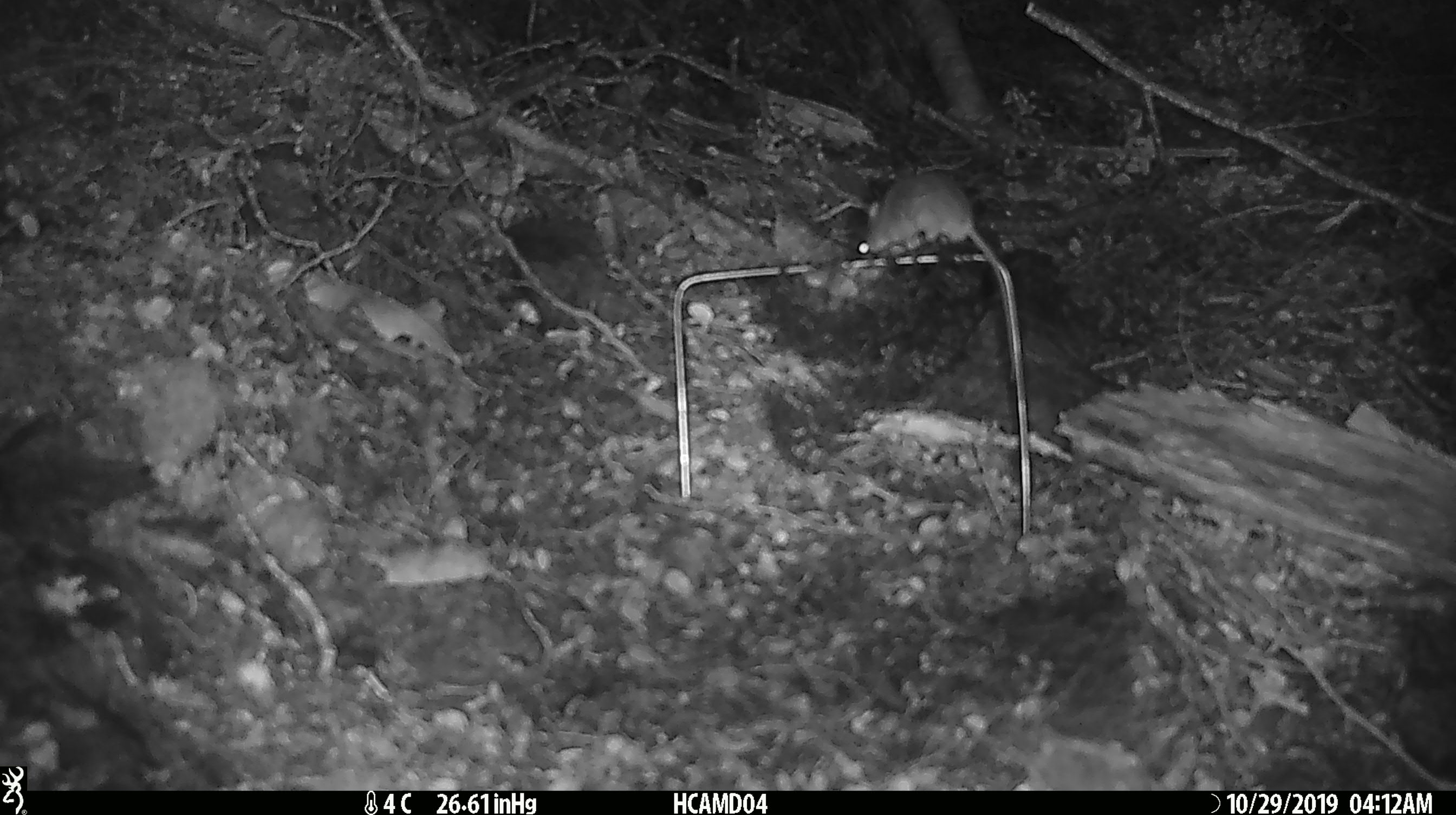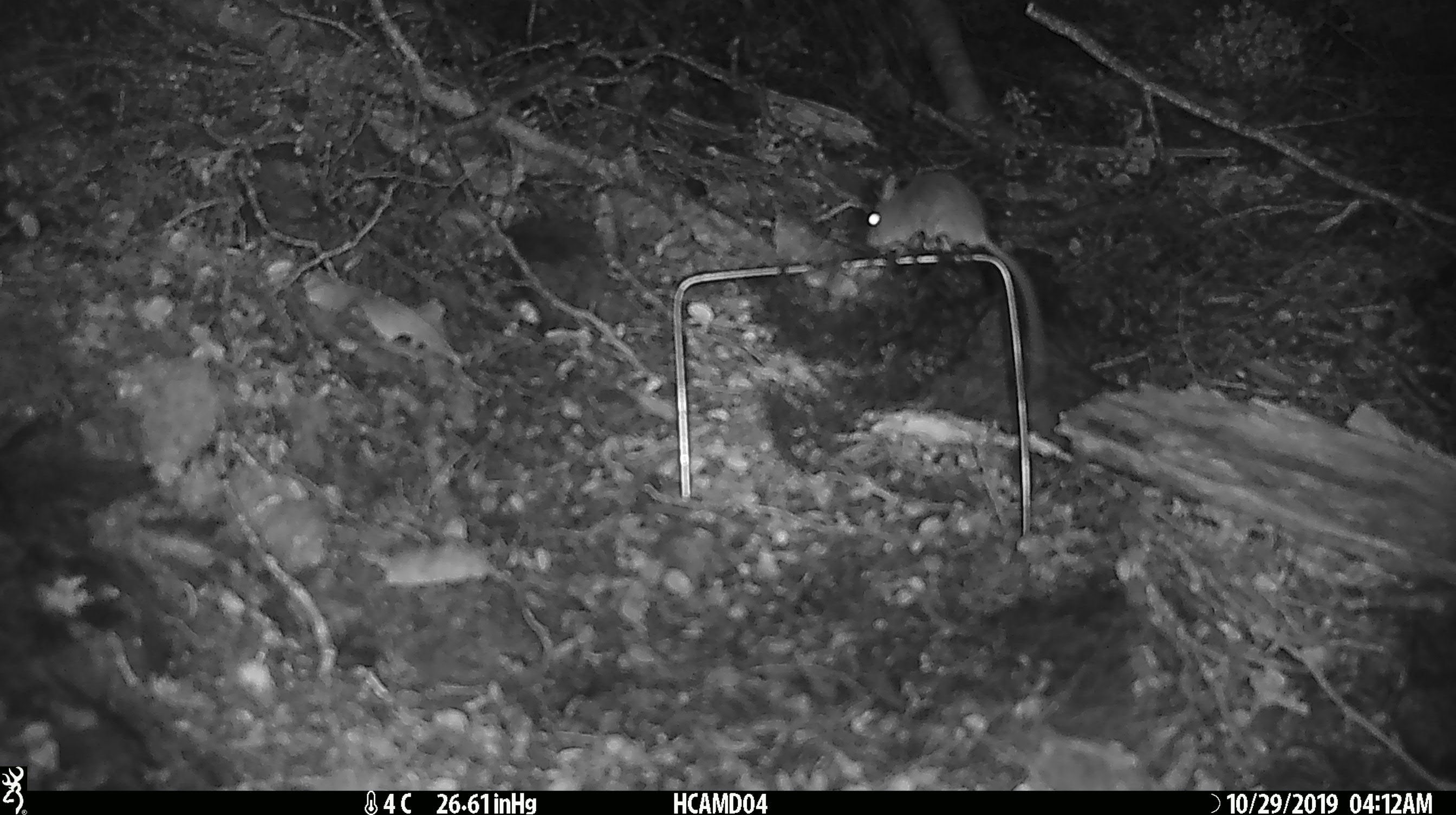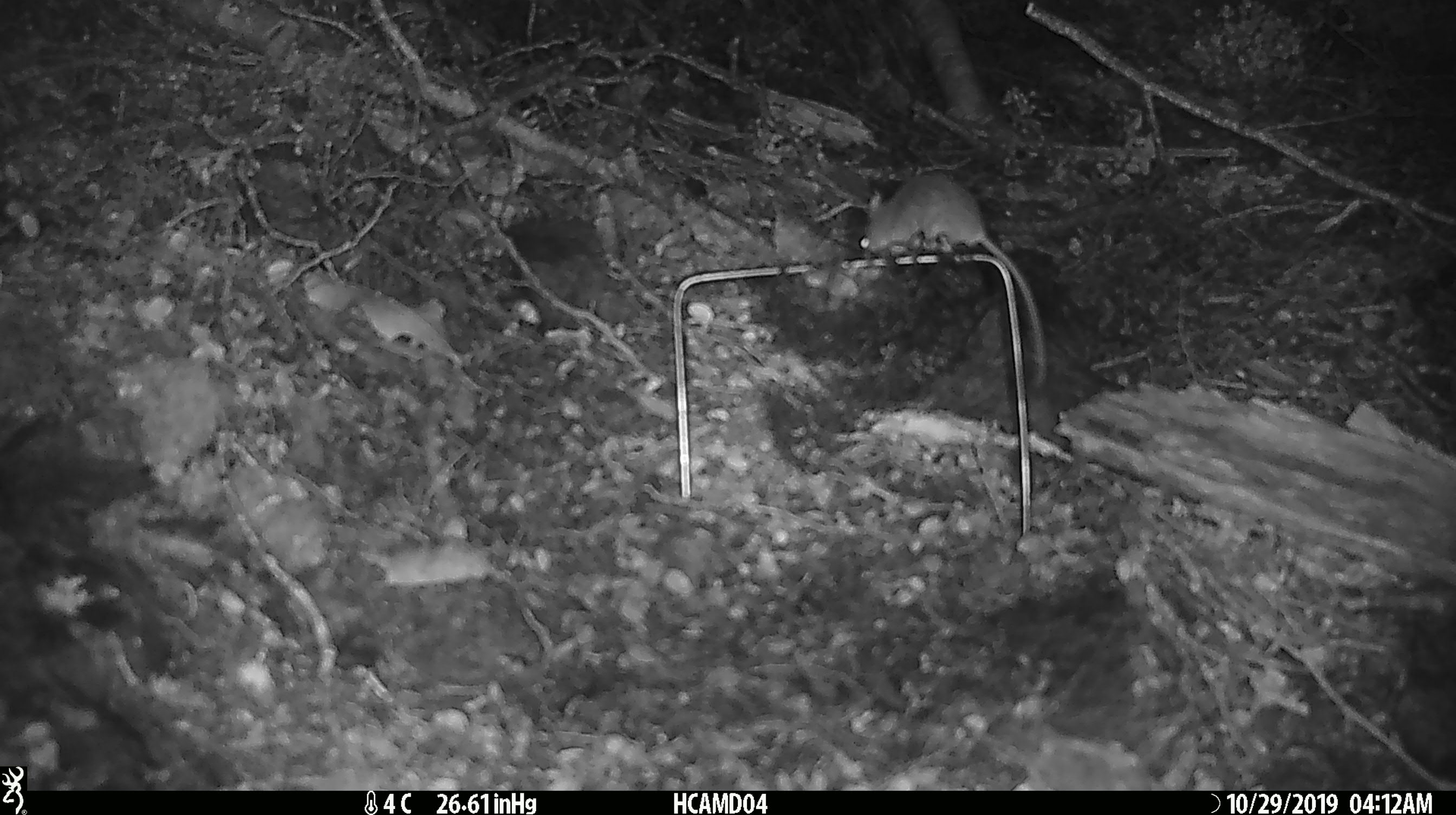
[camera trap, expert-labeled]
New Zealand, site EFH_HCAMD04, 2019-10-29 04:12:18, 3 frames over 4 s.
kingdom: Animalia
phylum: Chordata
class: Mammalia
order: Rodentia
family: Muridae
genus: Mus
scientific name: Mus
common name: mouse